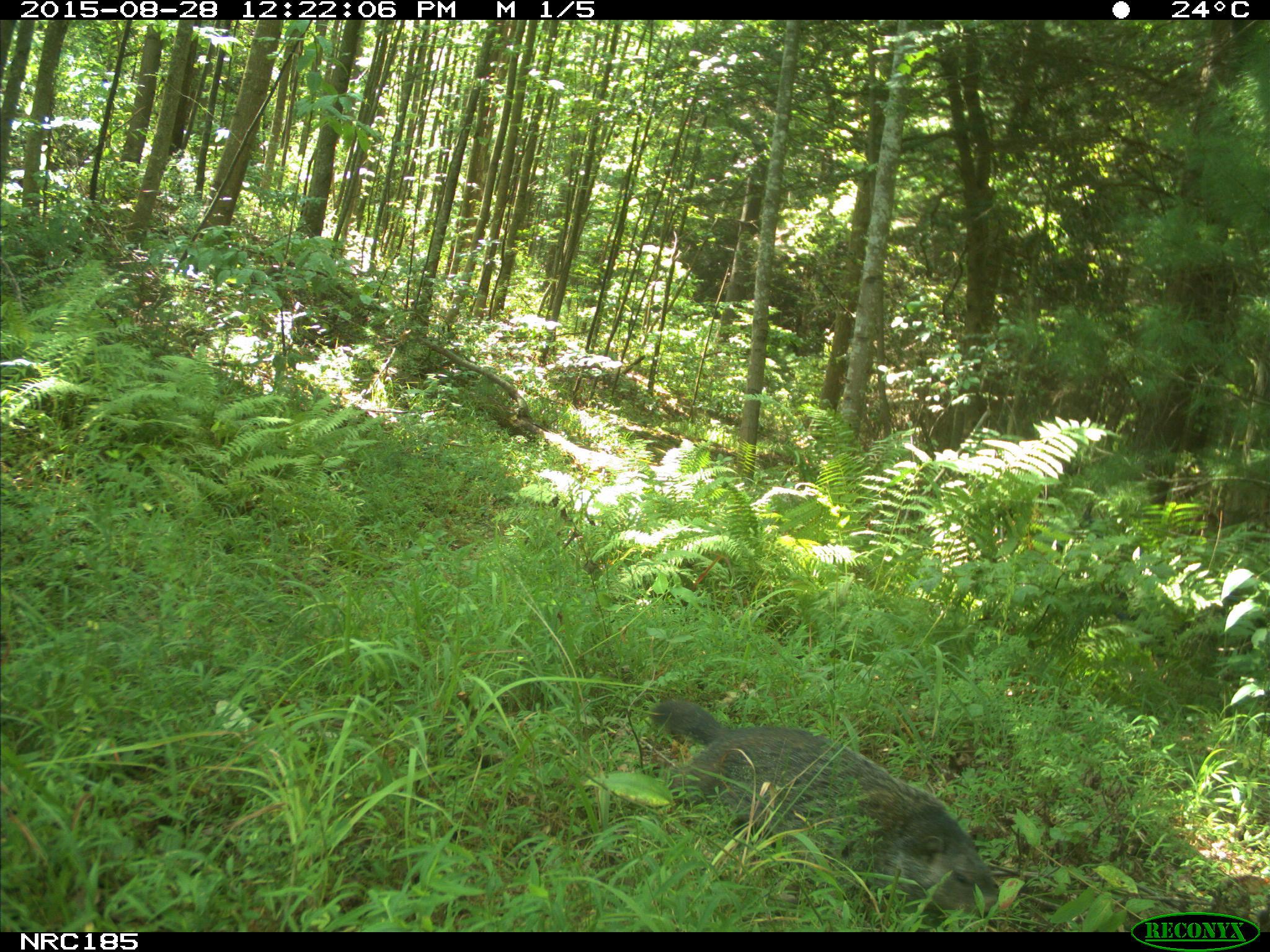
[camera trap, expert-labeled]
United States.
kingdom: Animalia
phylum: Chordata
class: Mammalia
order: Rodentia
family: Sciuridae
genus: Marmota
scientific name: Marmota monax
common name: woodchuck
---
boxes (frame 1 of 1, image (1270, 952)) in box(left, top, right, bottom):
Woodchuck: box(641, 689, 1013, 919)